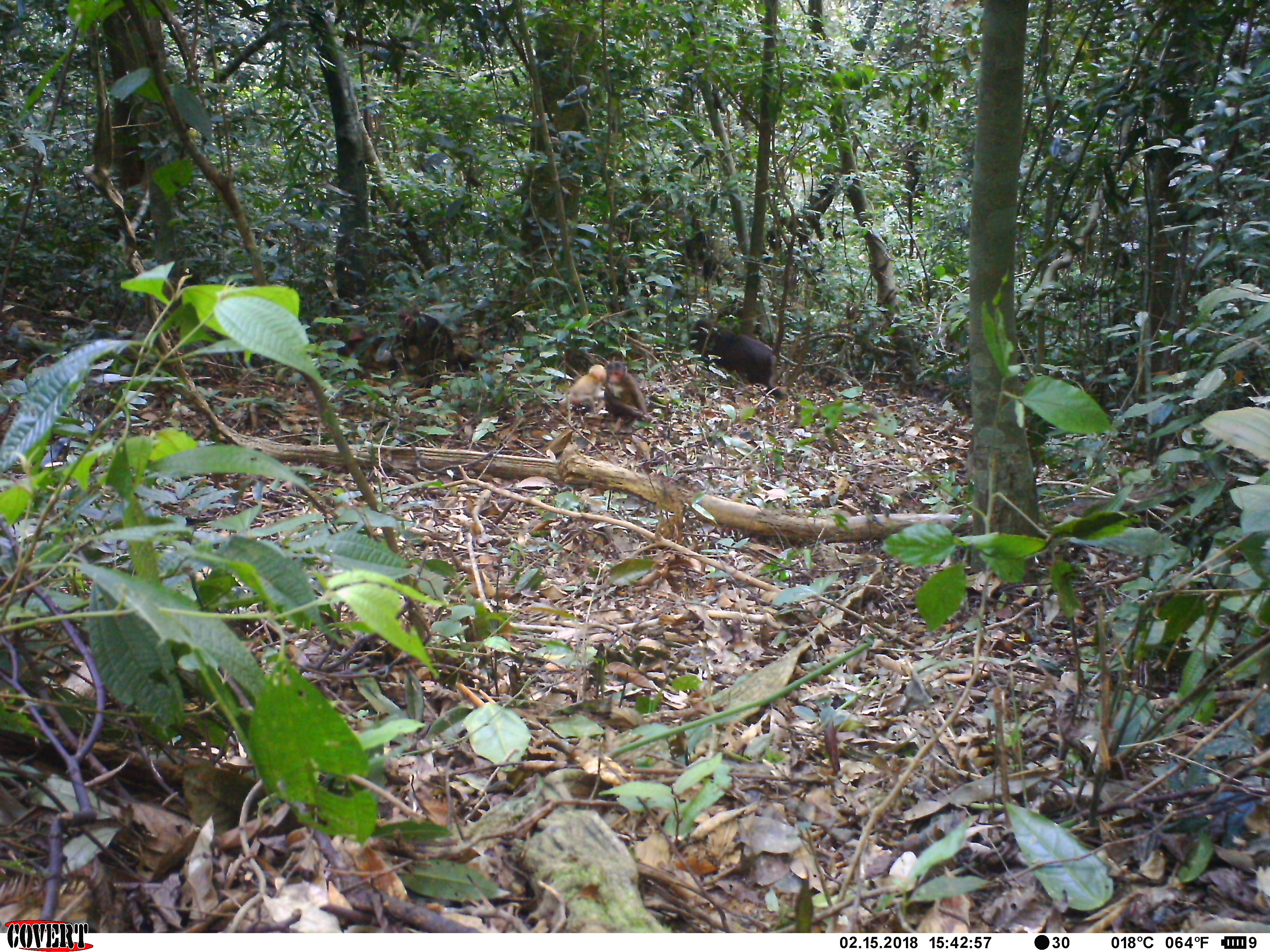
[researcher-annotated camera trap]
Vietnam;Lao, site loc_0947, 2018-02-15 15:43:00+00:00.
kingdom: Animalia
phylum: Chordata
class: Mammalia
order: Primates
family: Cercopithecidae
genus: Macaca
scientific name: Macaca arctoides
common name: stump-tailed macaque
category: stump tailed macaque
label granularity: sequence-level